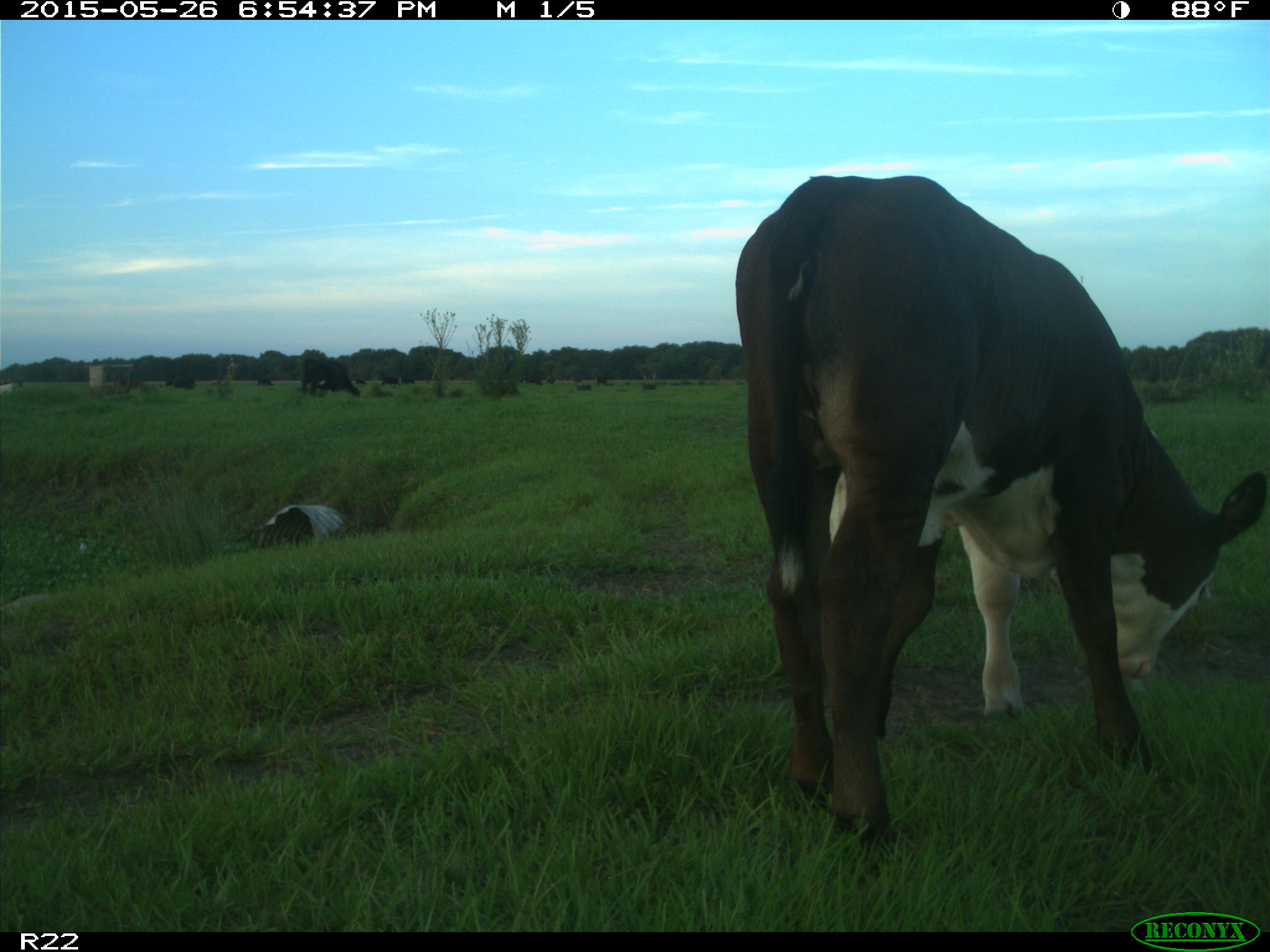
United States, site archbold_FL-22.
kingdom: Animalia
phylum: Chordata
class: Mammalia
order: Artiodactyla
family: Bovidae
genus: Bos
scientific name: Bos taurus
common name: domestic cow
Bos taurus (domestic cow).